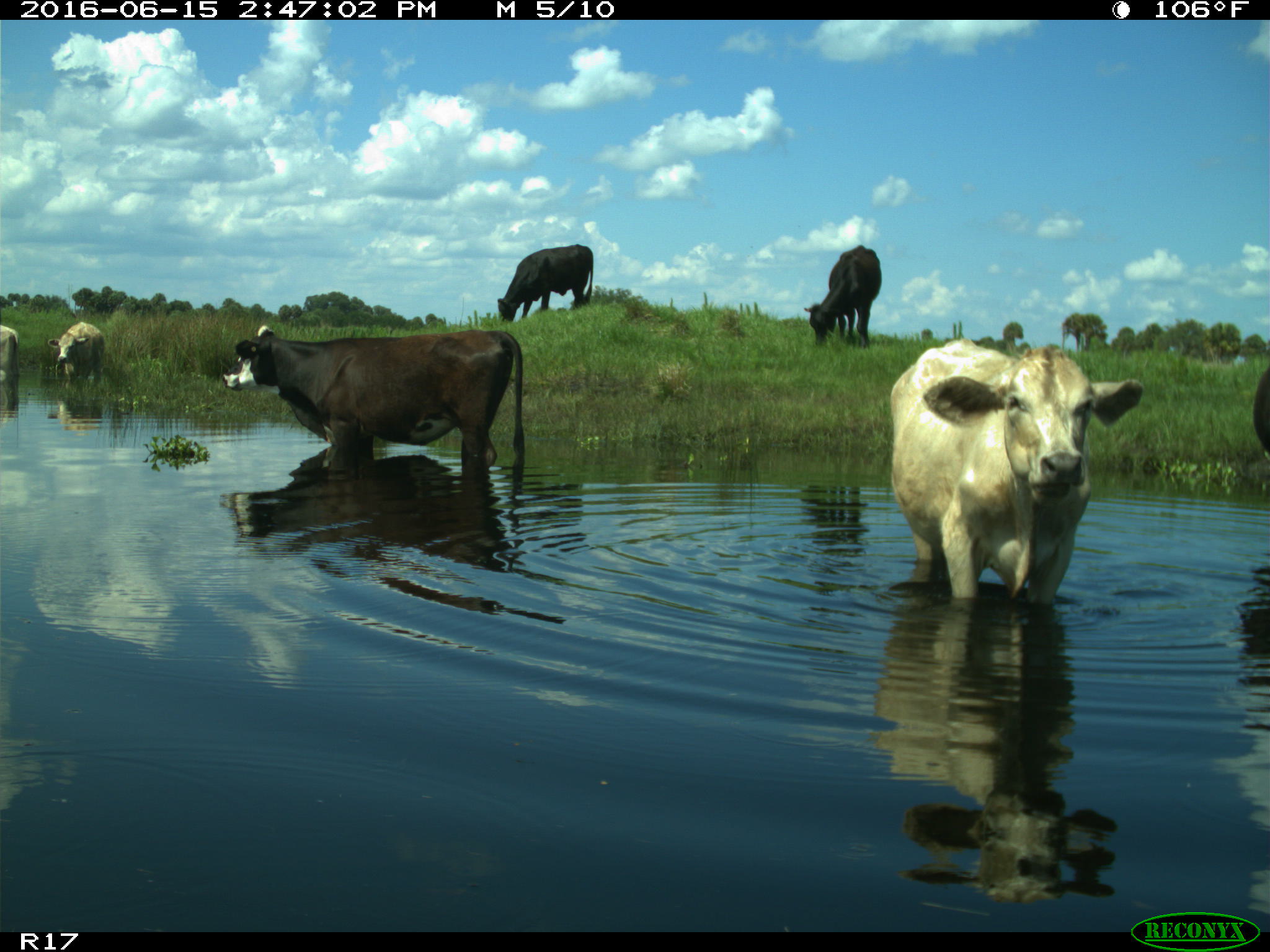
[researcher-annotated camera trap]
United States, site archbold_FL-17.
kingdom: Animalia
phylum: Chordata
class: Mammalia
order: Artiodactyla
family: Bovidae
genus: Bos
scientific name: Bos taurus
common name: domestic cow